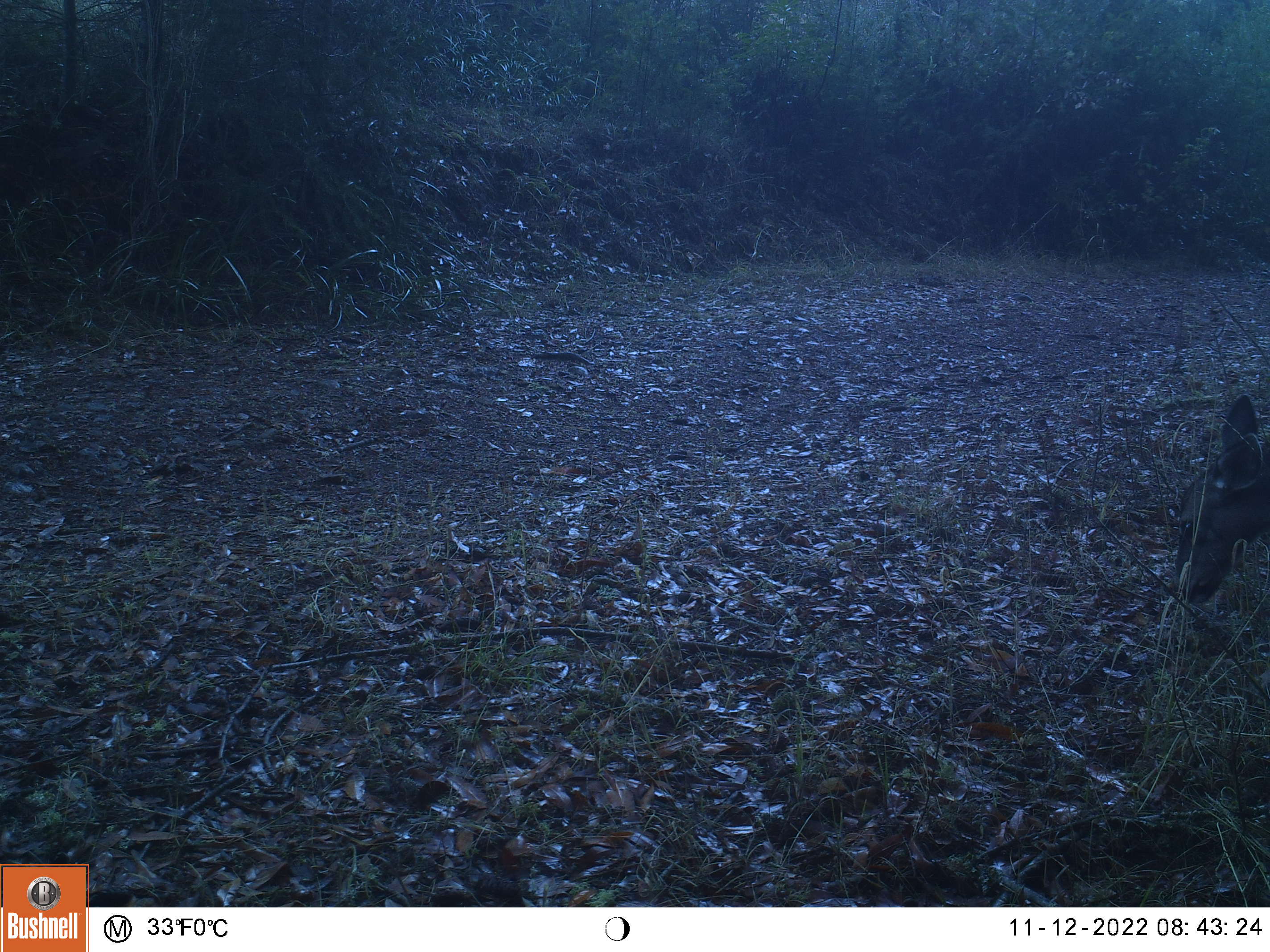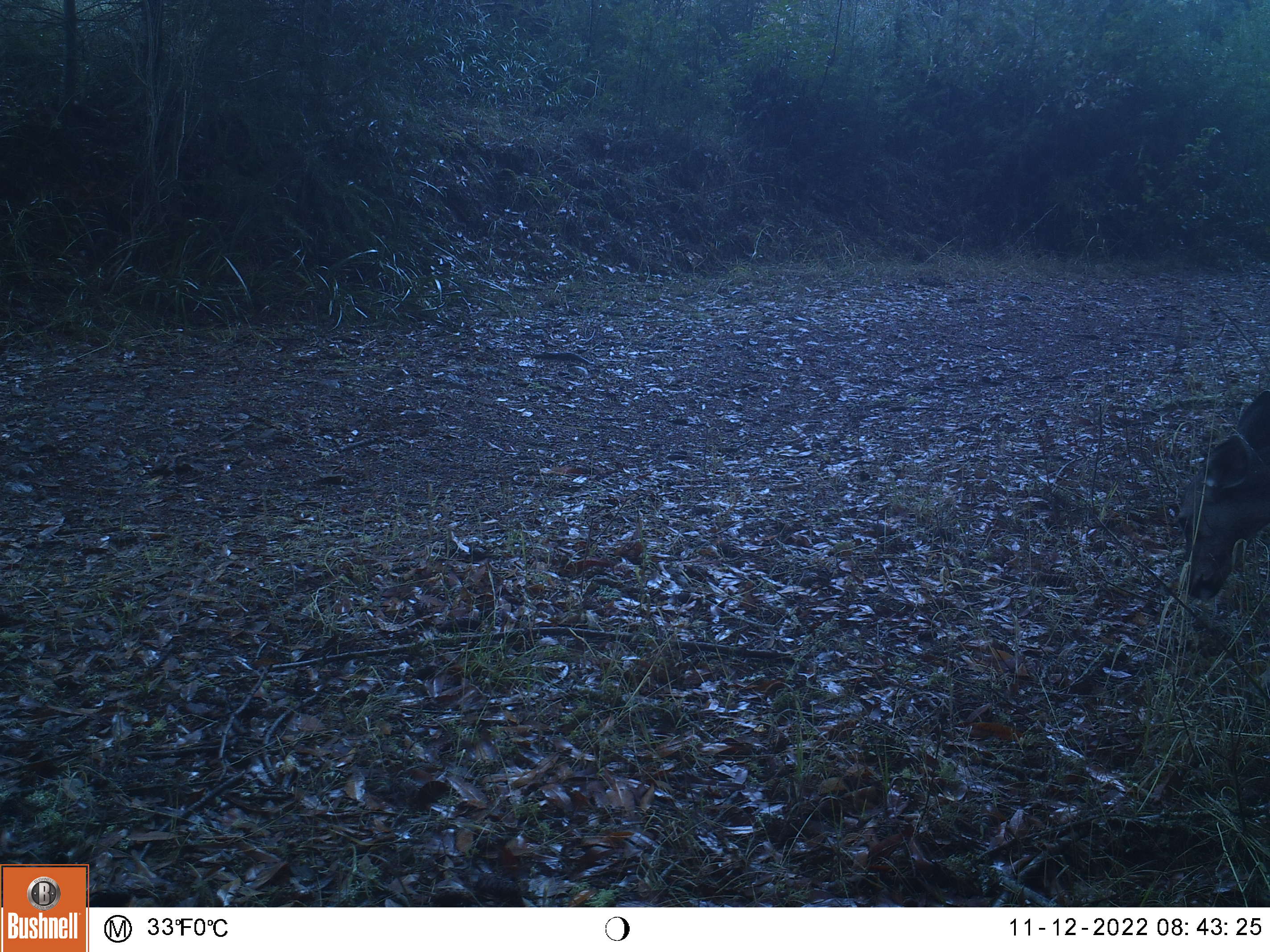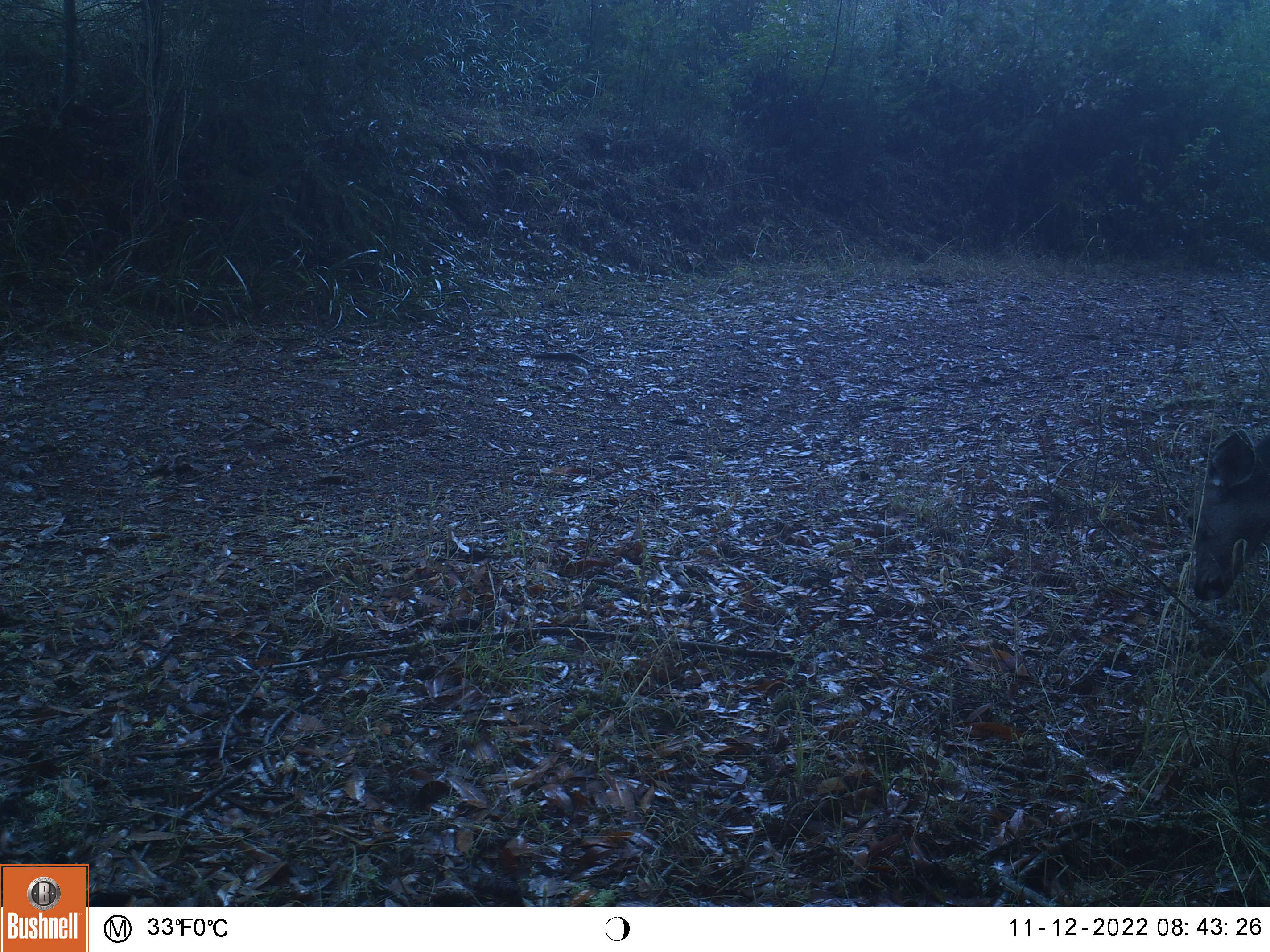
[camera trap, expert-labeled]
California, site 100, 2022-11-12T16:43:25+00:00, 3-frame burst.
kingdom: Animalia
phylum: Chordata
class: Mammalia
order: Artiodactyla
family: Cervidae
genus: Odocoileus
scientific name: Odocoileus hemionus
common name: mule deer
Mule deer (Odocoileus hemionus).